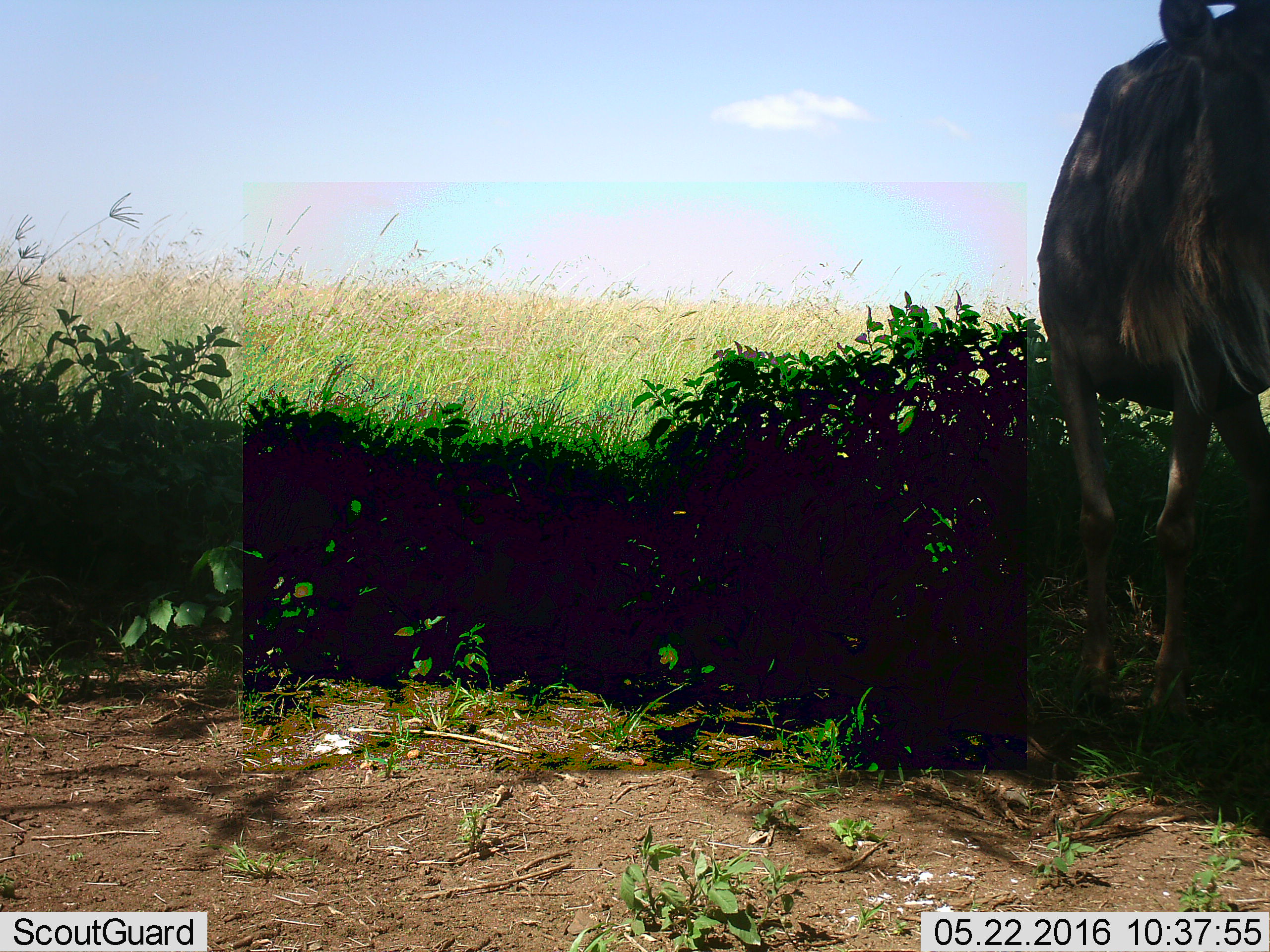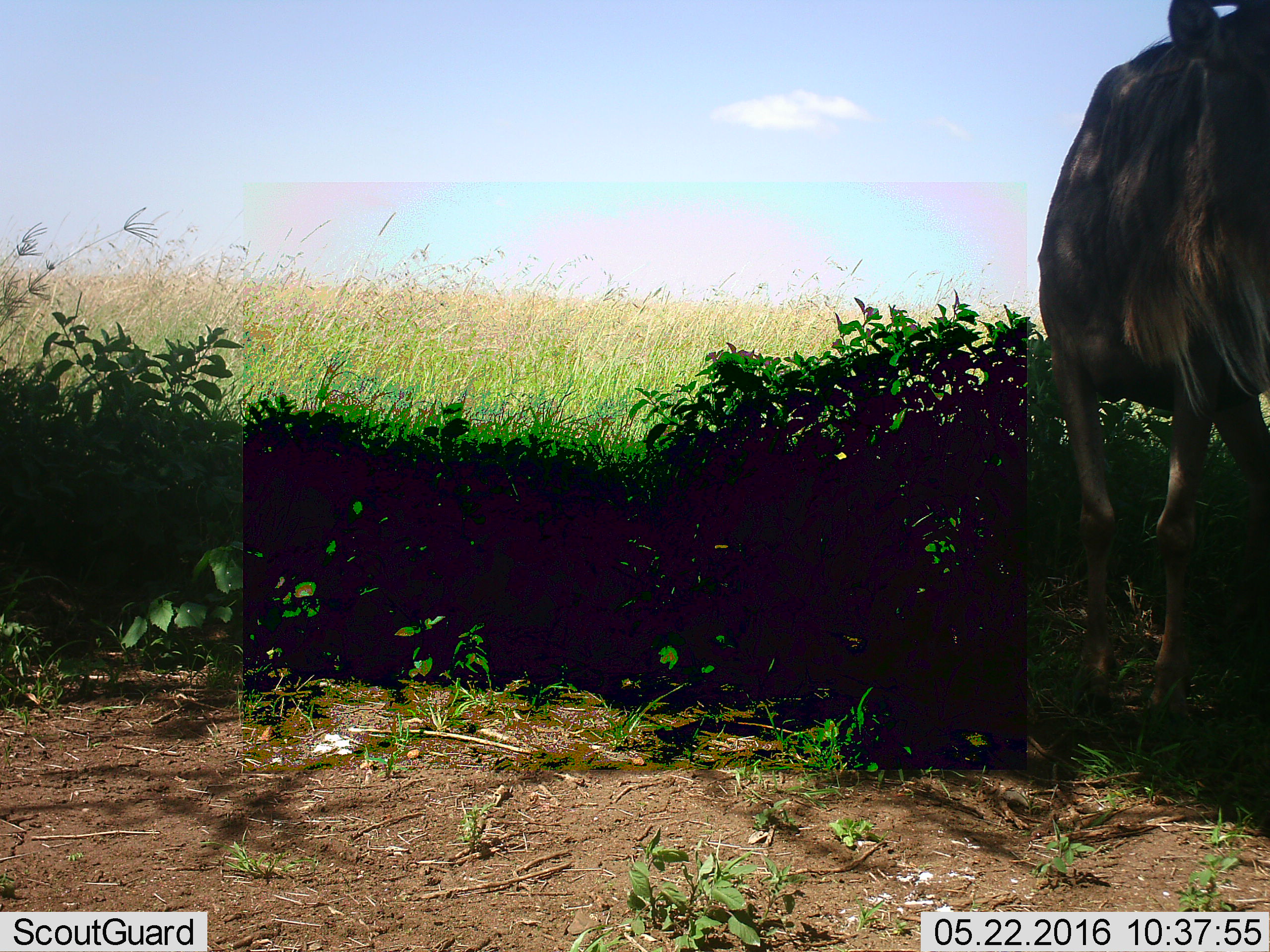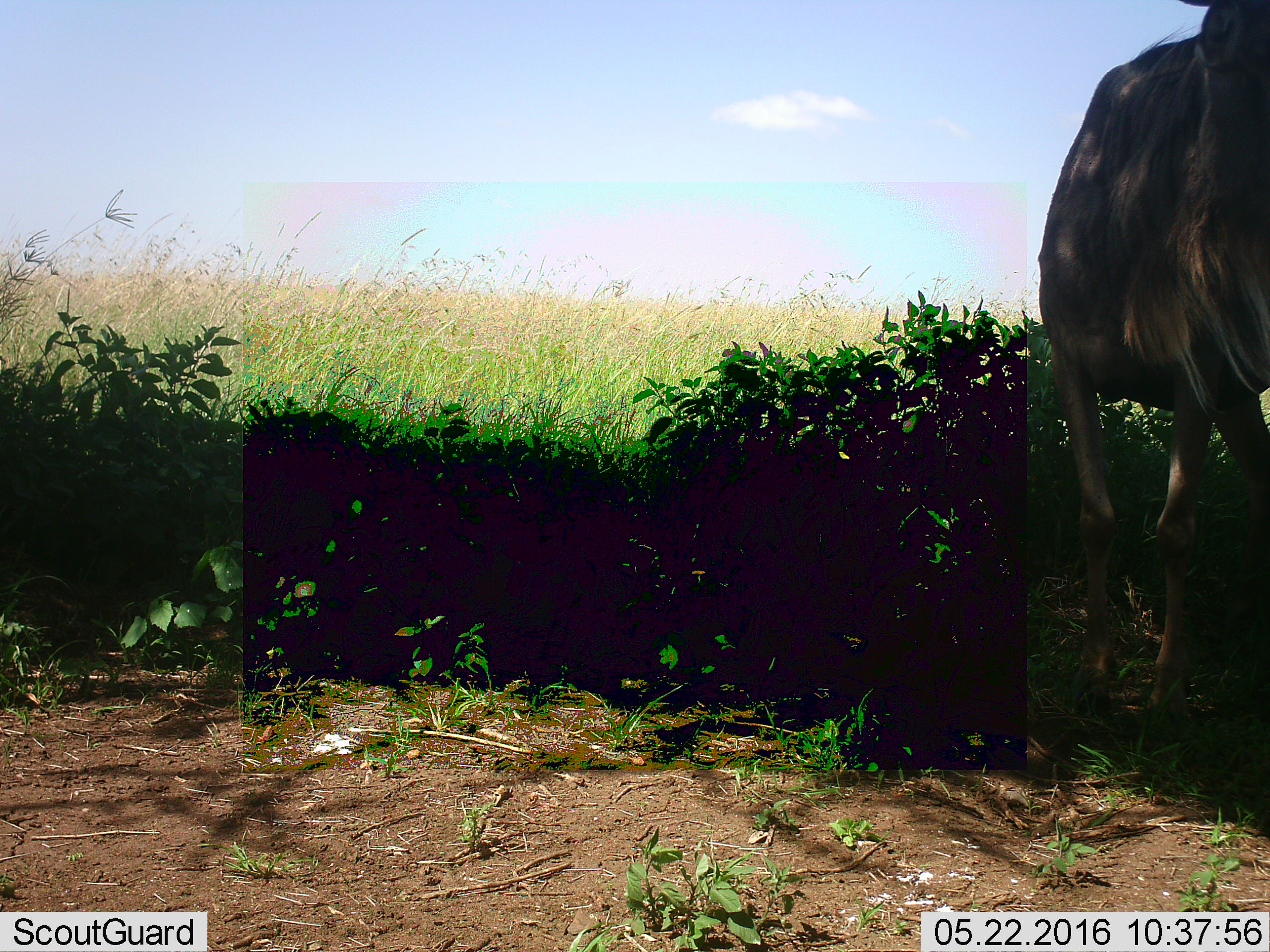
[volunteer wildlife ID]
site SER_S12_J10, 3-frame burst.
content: unidentified animal